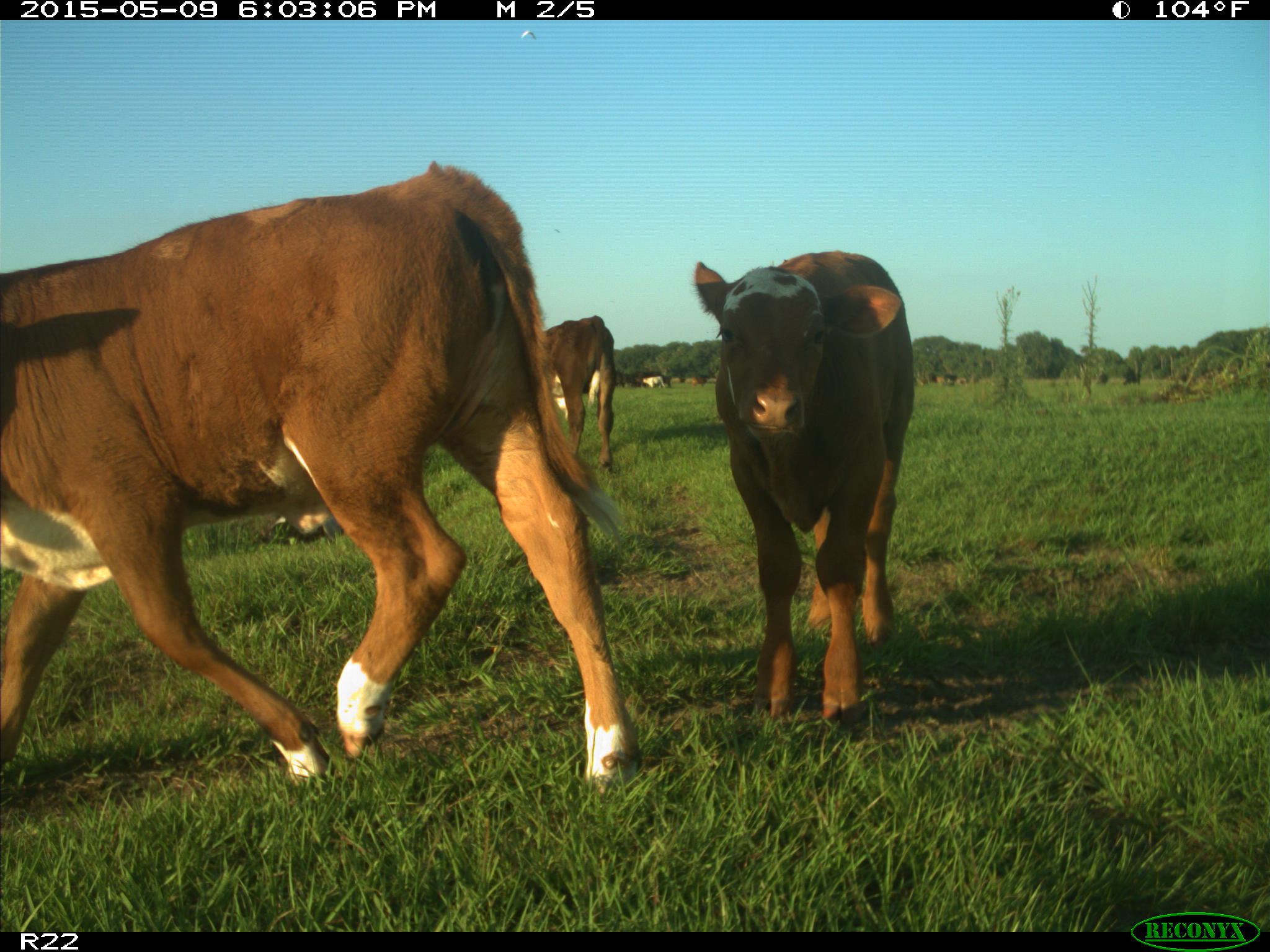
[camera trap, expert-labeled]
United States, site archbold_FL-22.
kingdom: Animalia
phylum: Chordata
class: Mammalia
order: Artiodactyla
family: Bovidae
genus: Bos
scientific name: Bos taurus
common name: domestic cow